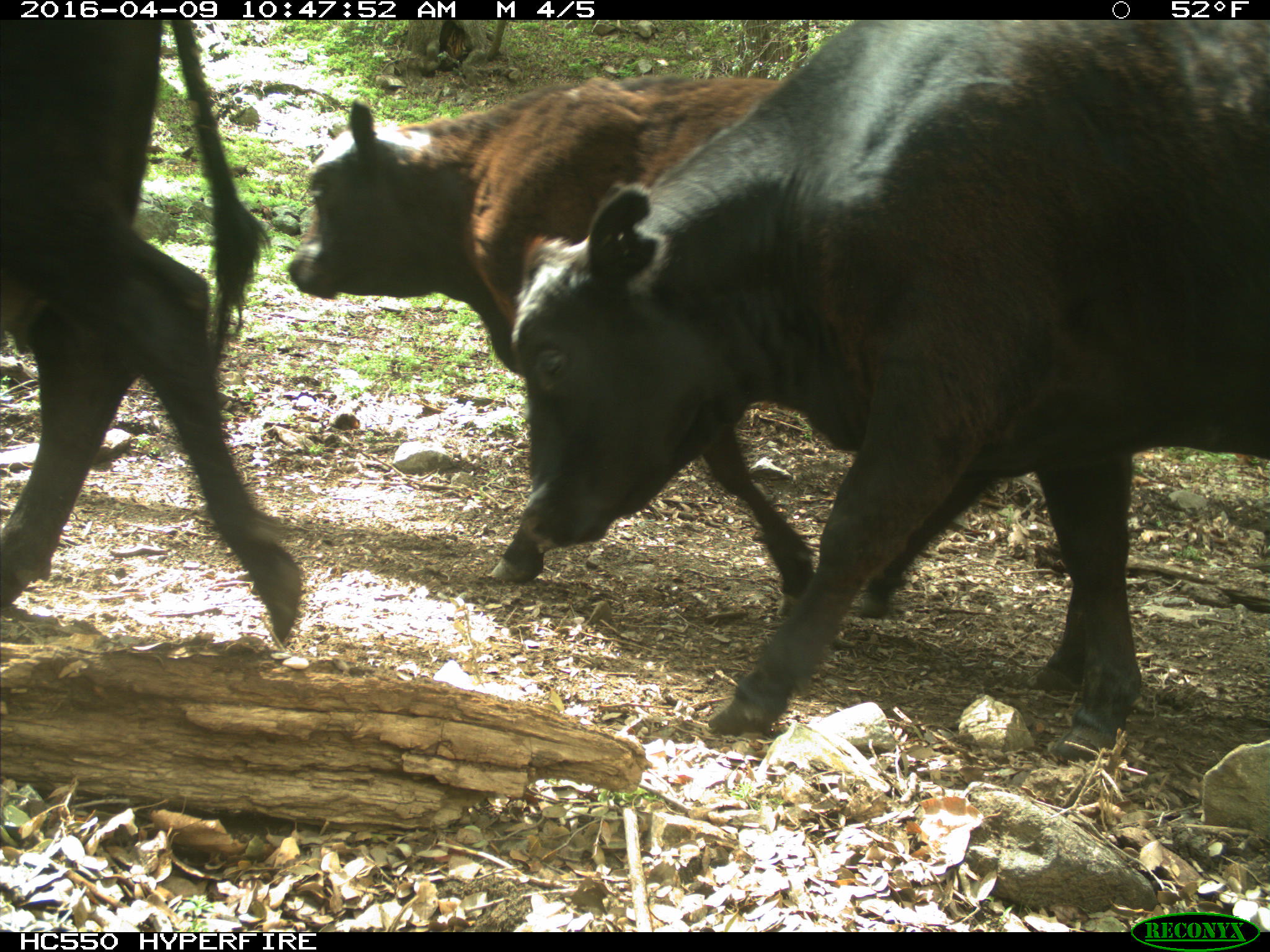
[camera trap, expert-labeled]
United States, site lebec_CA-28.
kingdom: Animalia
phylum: Chordata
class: Mammalia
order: Artiodactyla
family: Bovidae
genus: Bos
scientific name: Bos taurus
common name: domestic cow